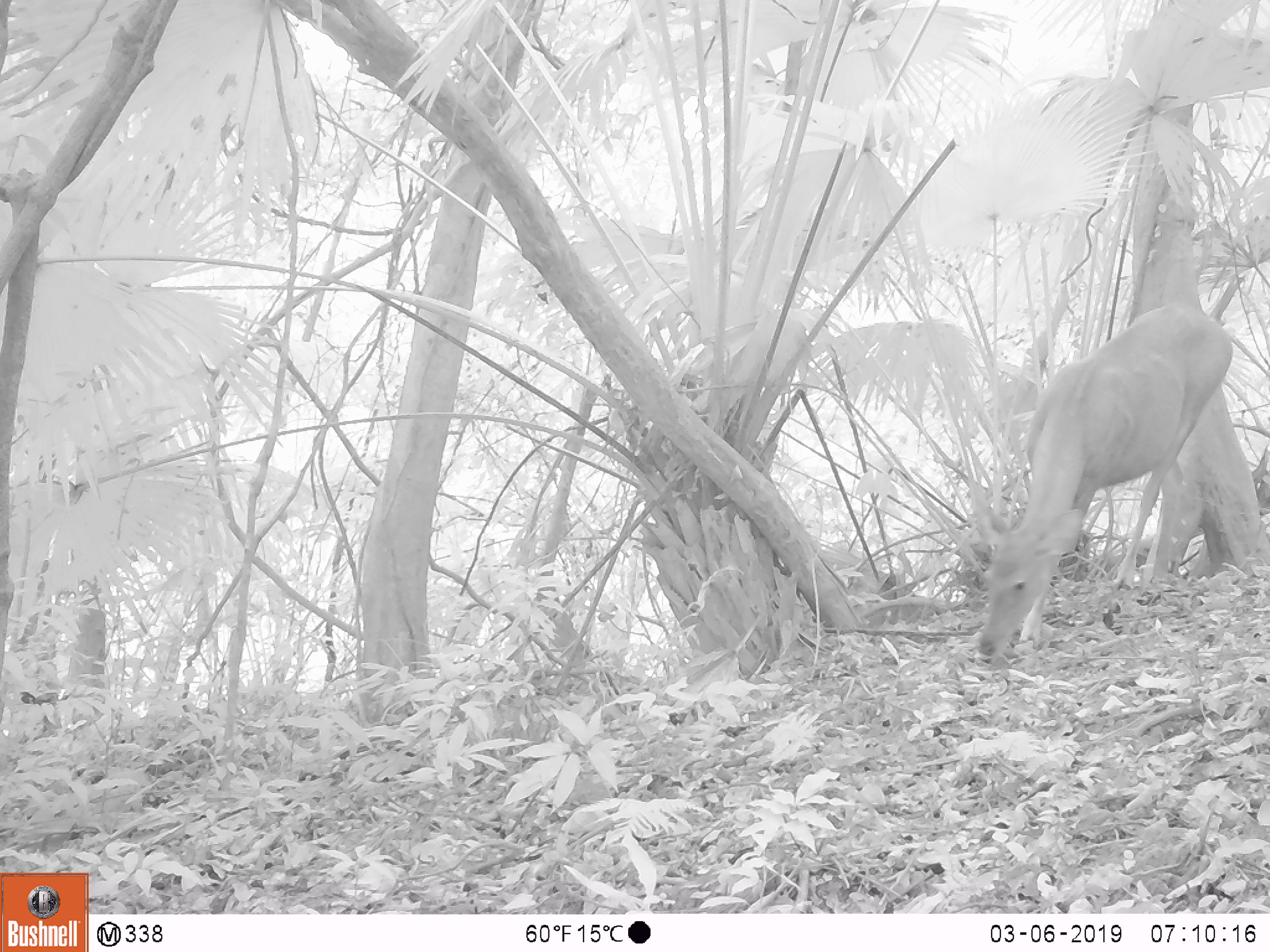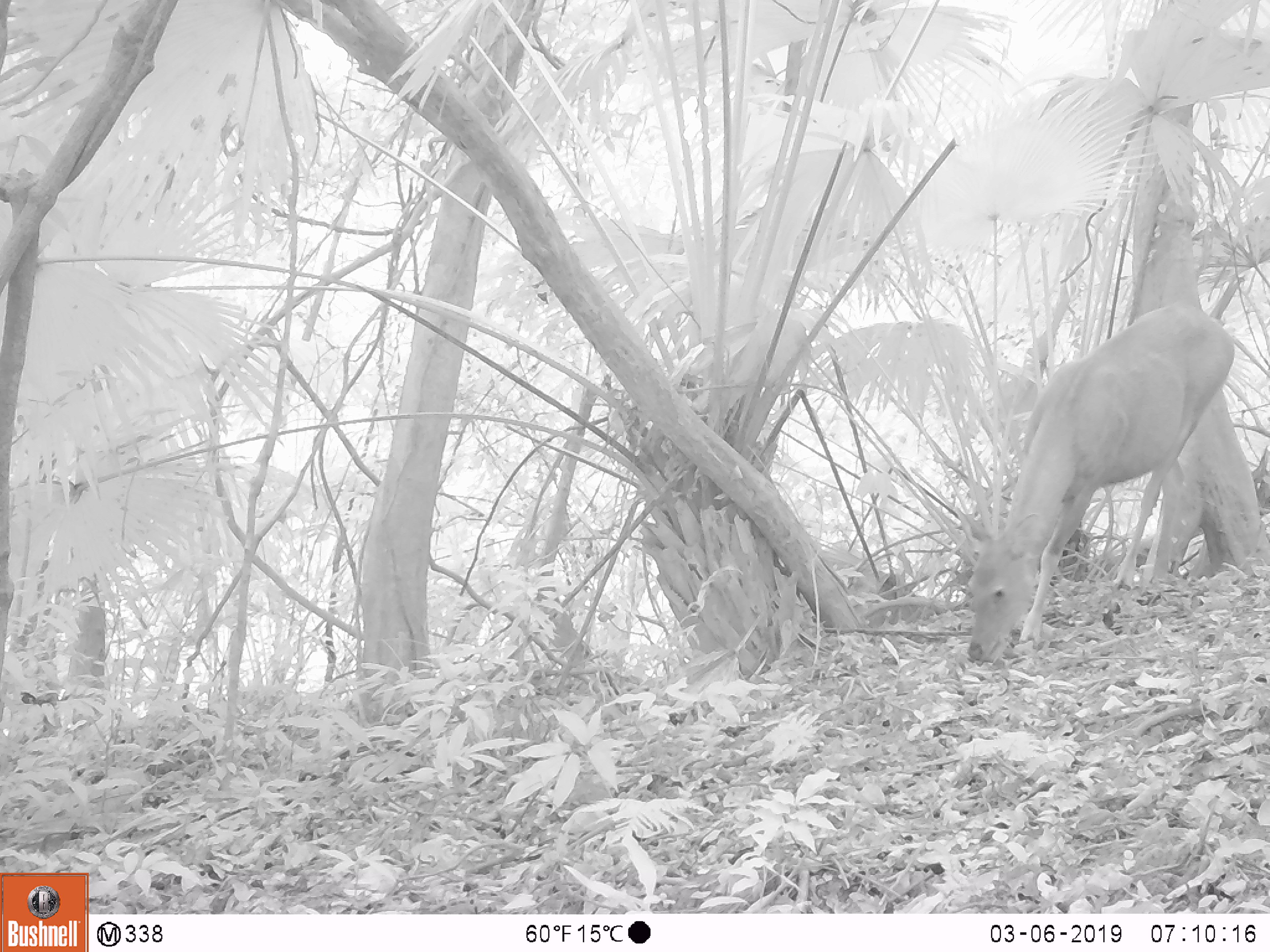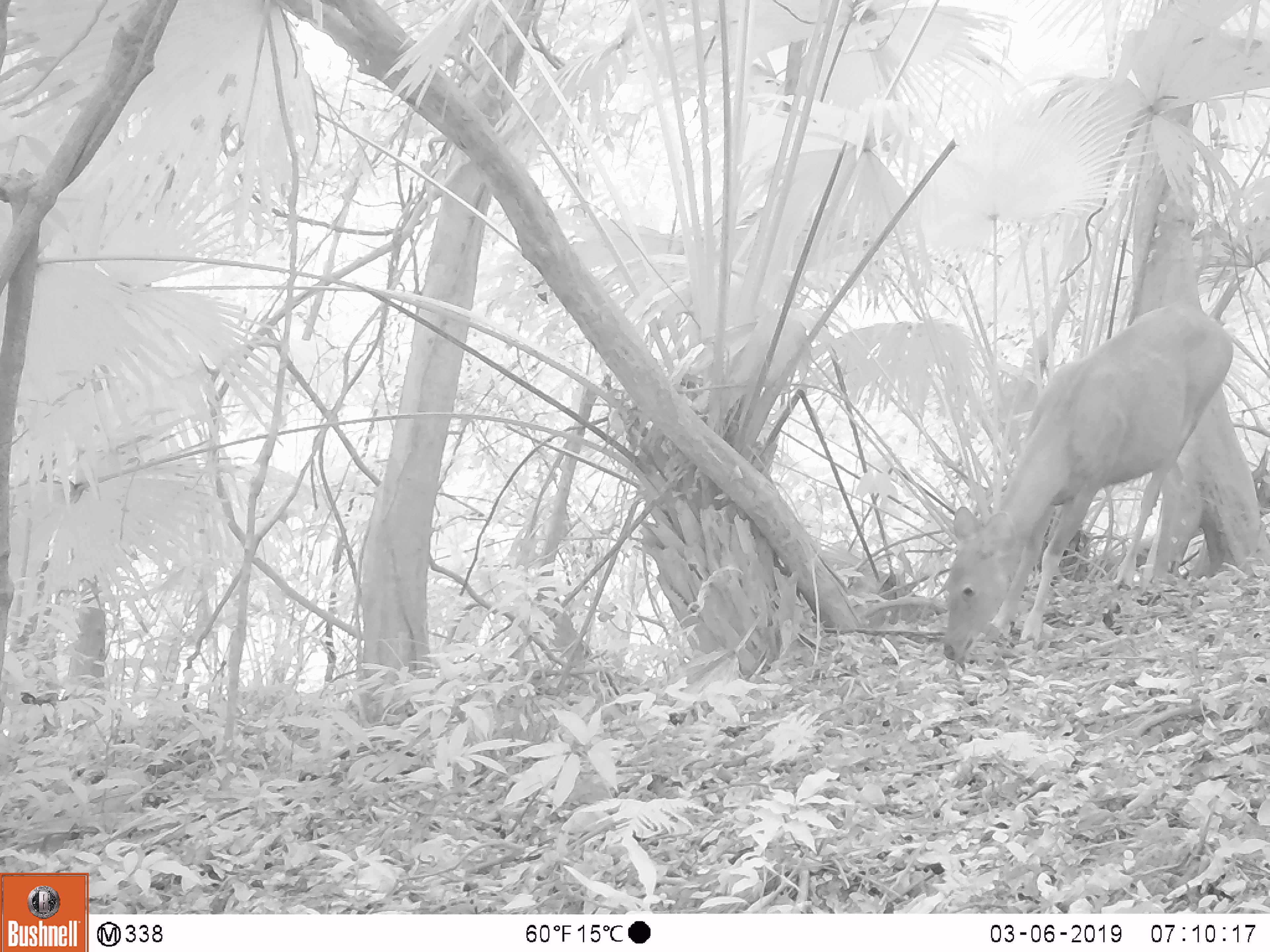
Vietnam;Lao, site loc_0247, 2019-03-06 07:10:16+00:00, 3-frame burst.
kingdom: Animalia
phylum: Chordata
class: Mammalia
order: Artiodactyla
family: Cervidae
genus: Rusa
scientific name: Rusa unicolor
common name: sambar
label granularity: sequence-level